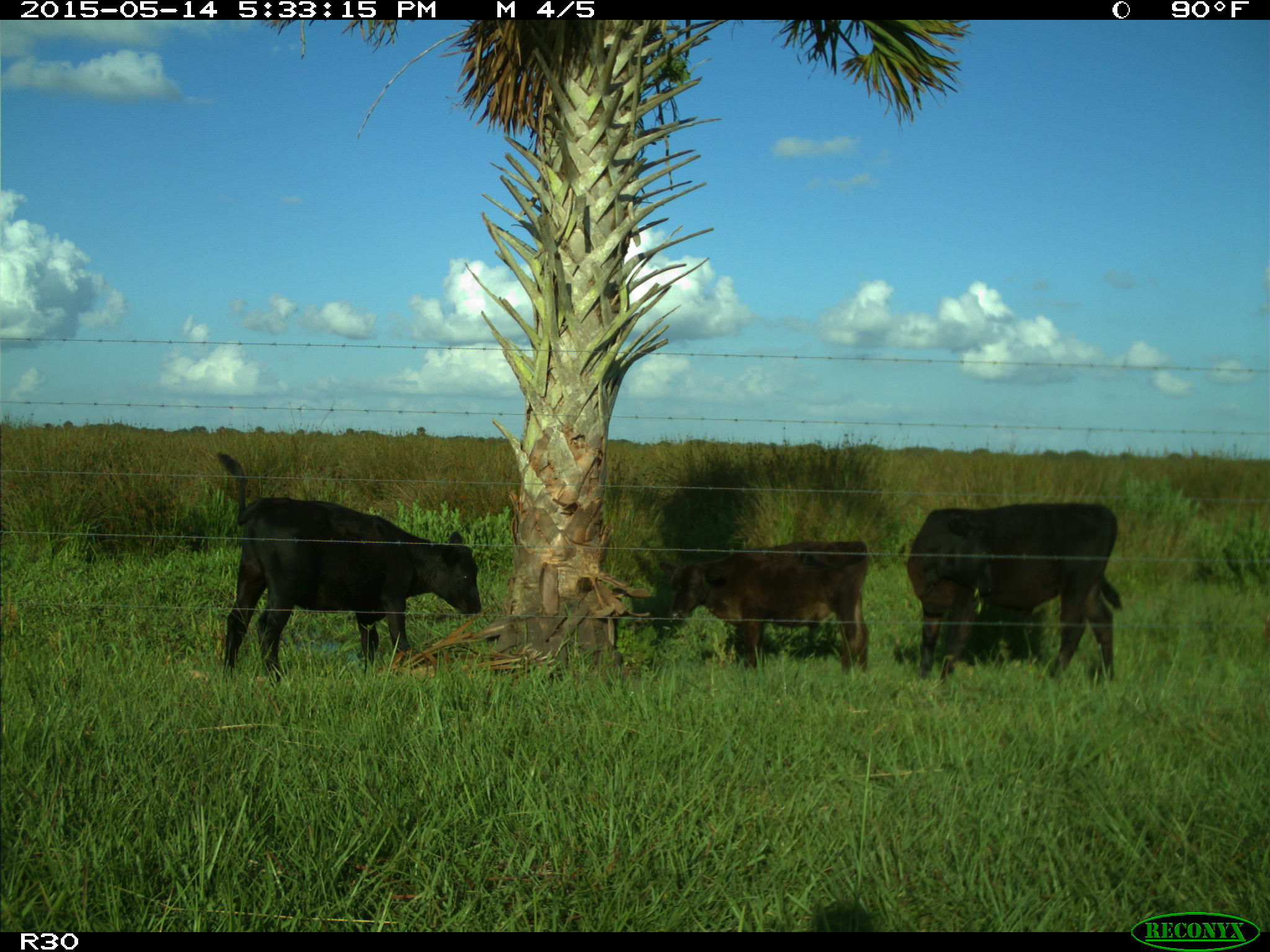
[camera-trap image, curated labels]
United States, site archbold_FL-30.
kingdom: Animalia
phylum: Chordata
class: Mammalia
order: Artiodactyla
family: Bovidae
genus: Bos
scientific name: Bos taurus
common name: domestic cow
Bos taurus (domestic cow).